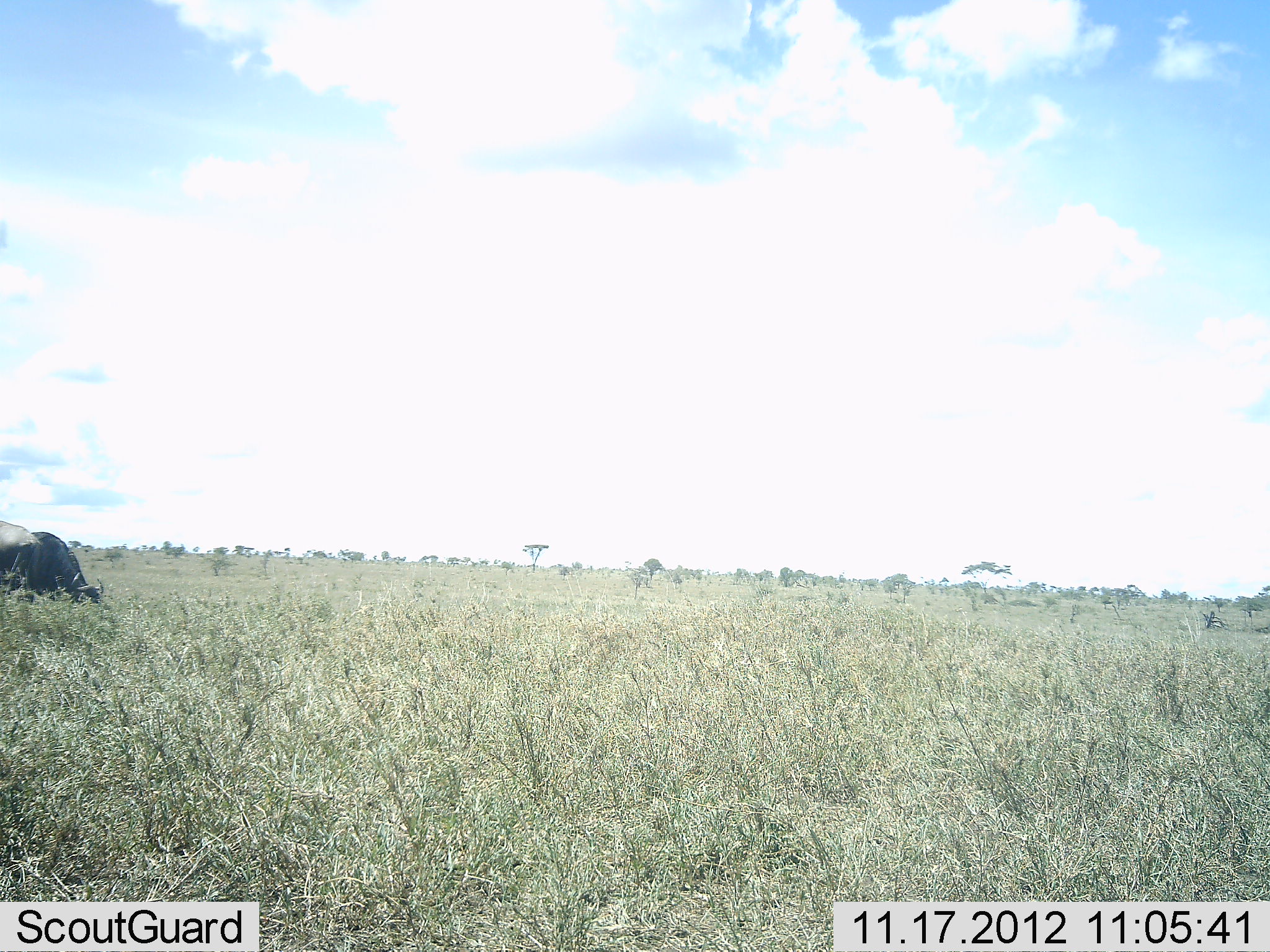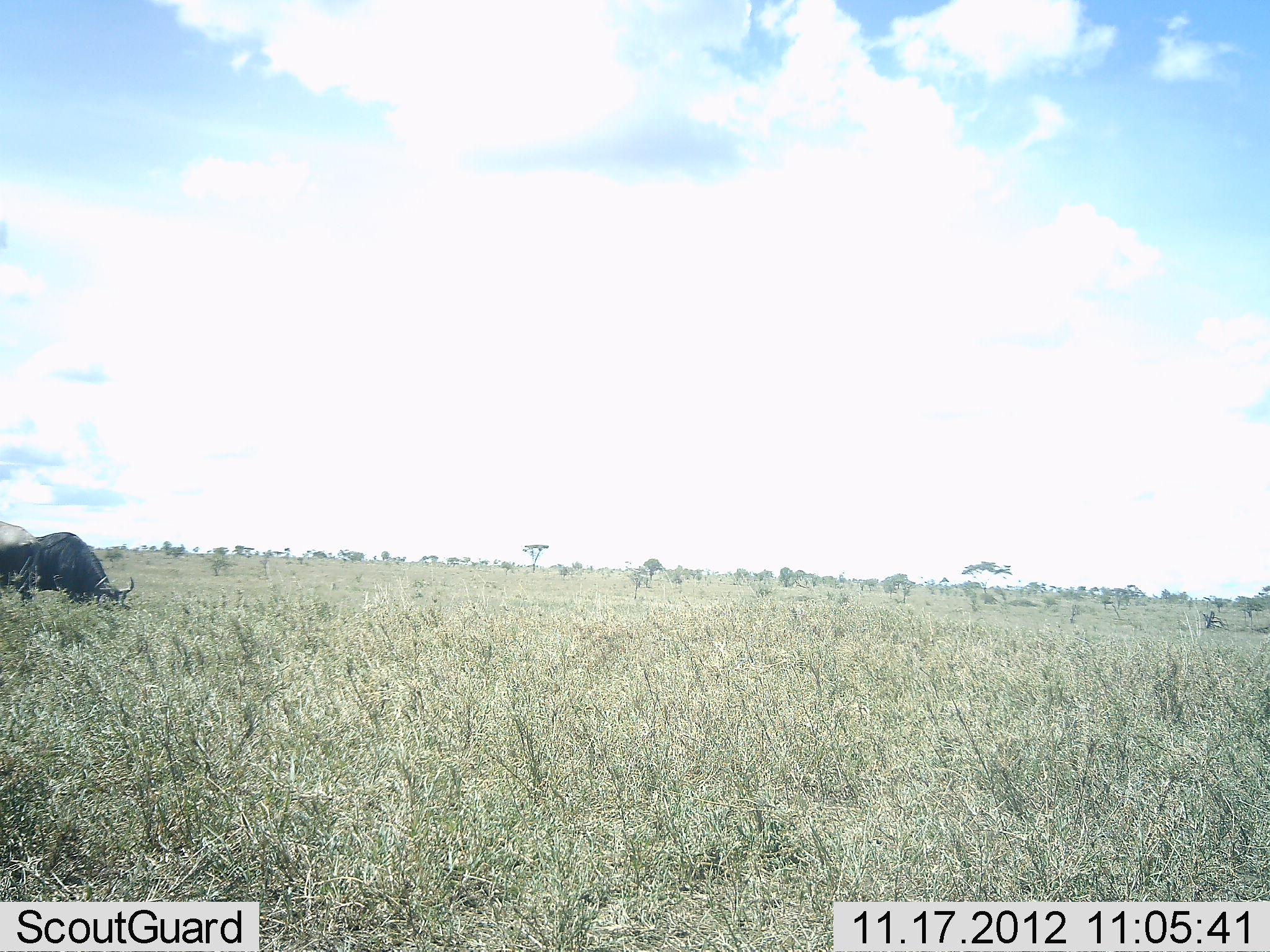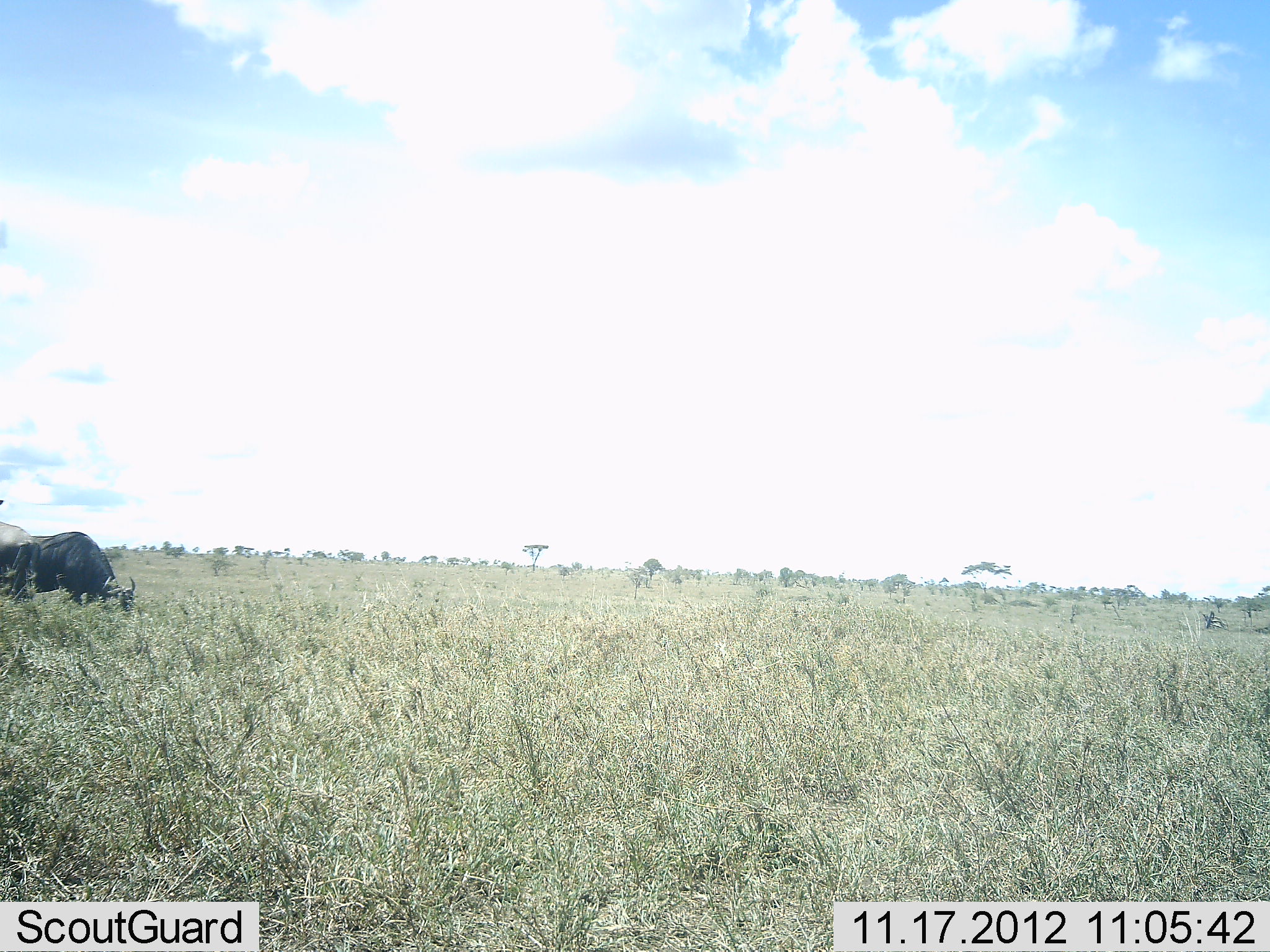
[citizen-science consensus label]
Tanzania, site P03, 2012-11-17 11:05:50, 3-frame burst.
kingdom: Animalia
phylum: Chordata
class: Mammalia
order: Artiodactyla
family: Bovidae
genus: Connochaetes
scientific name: Connochaetes taurinus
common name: blue wildebeest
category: wildebeest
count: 2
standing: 10%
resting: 0%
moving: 0%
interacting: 0%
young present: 0%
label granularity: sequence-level